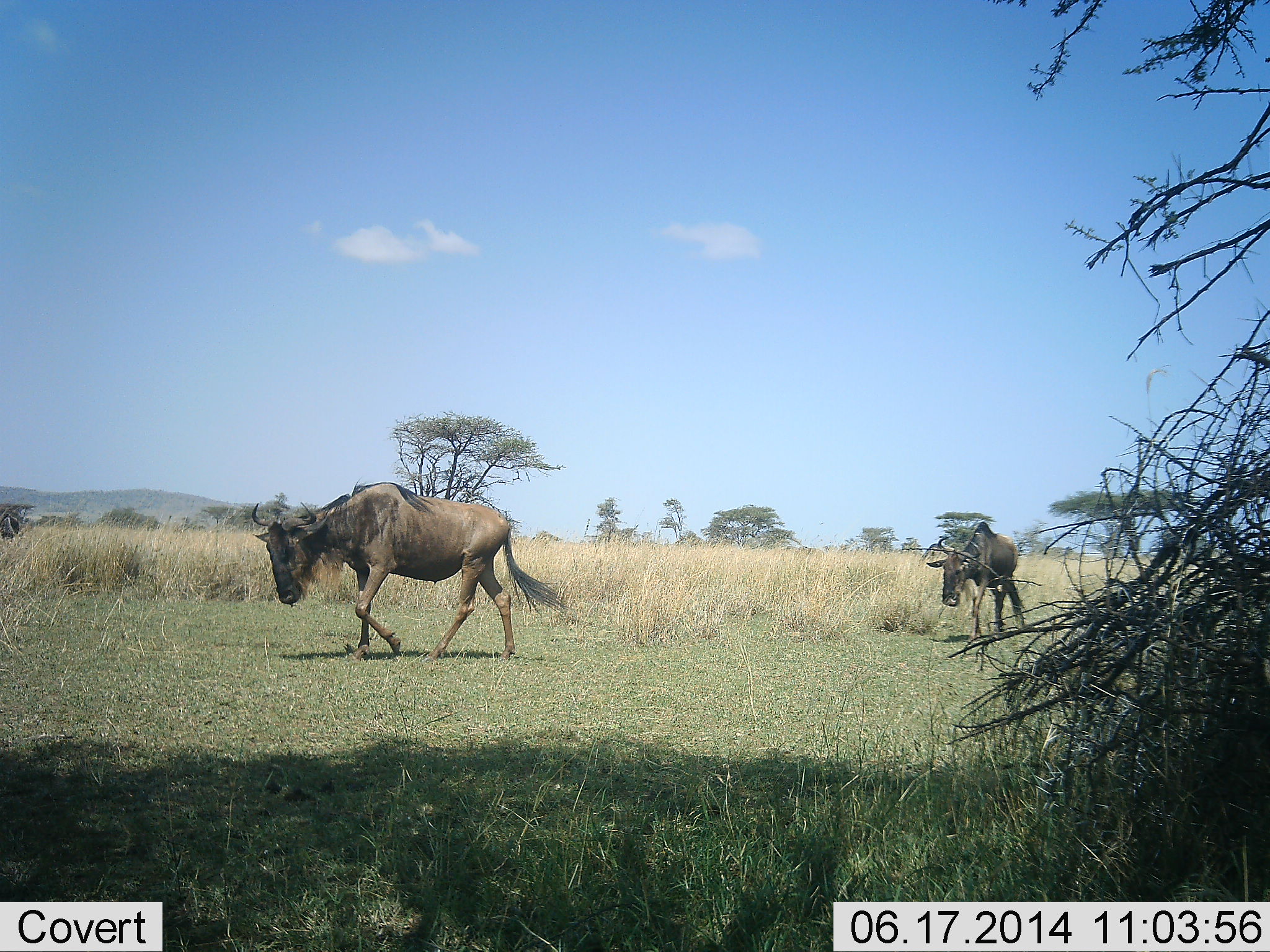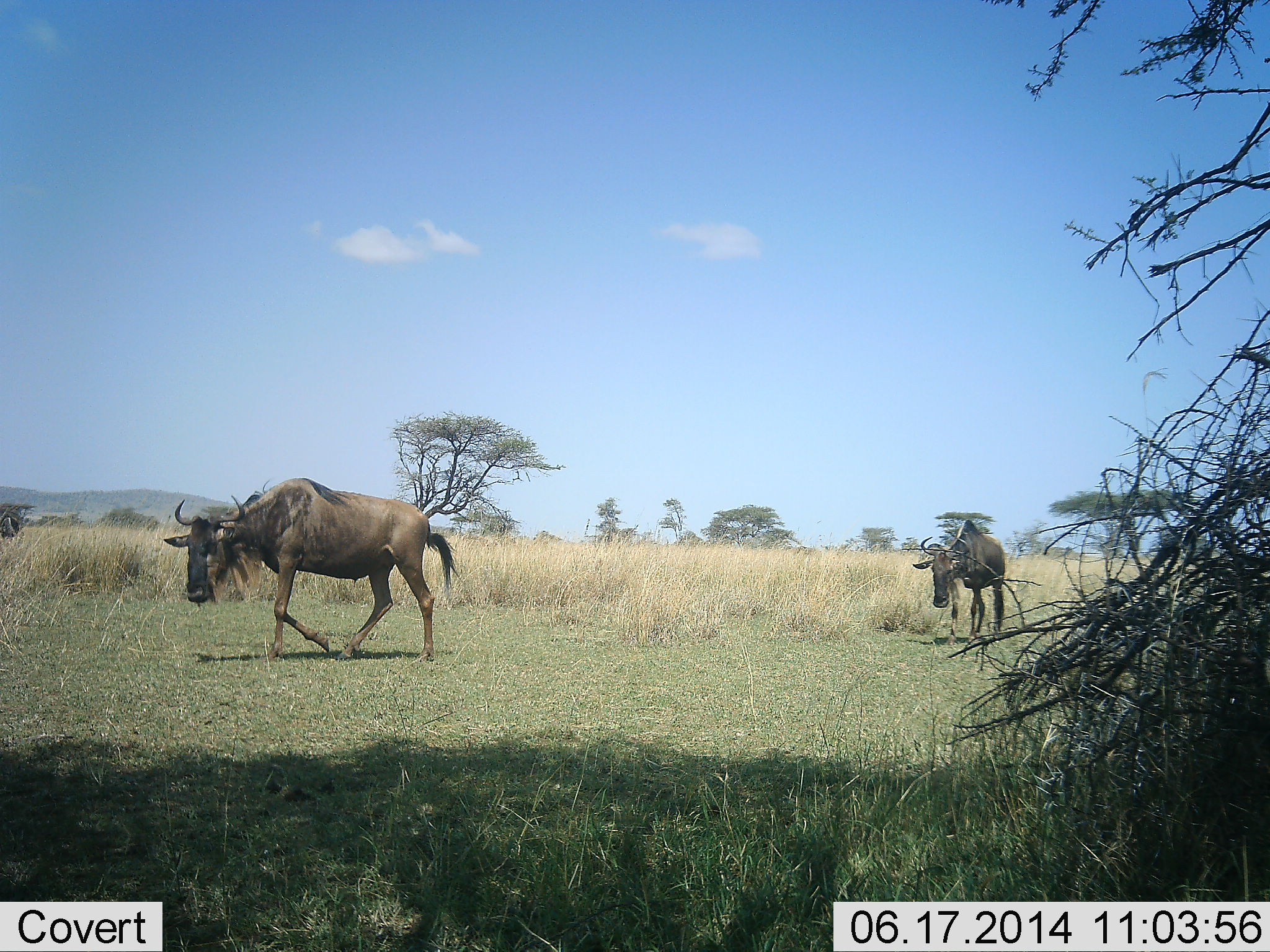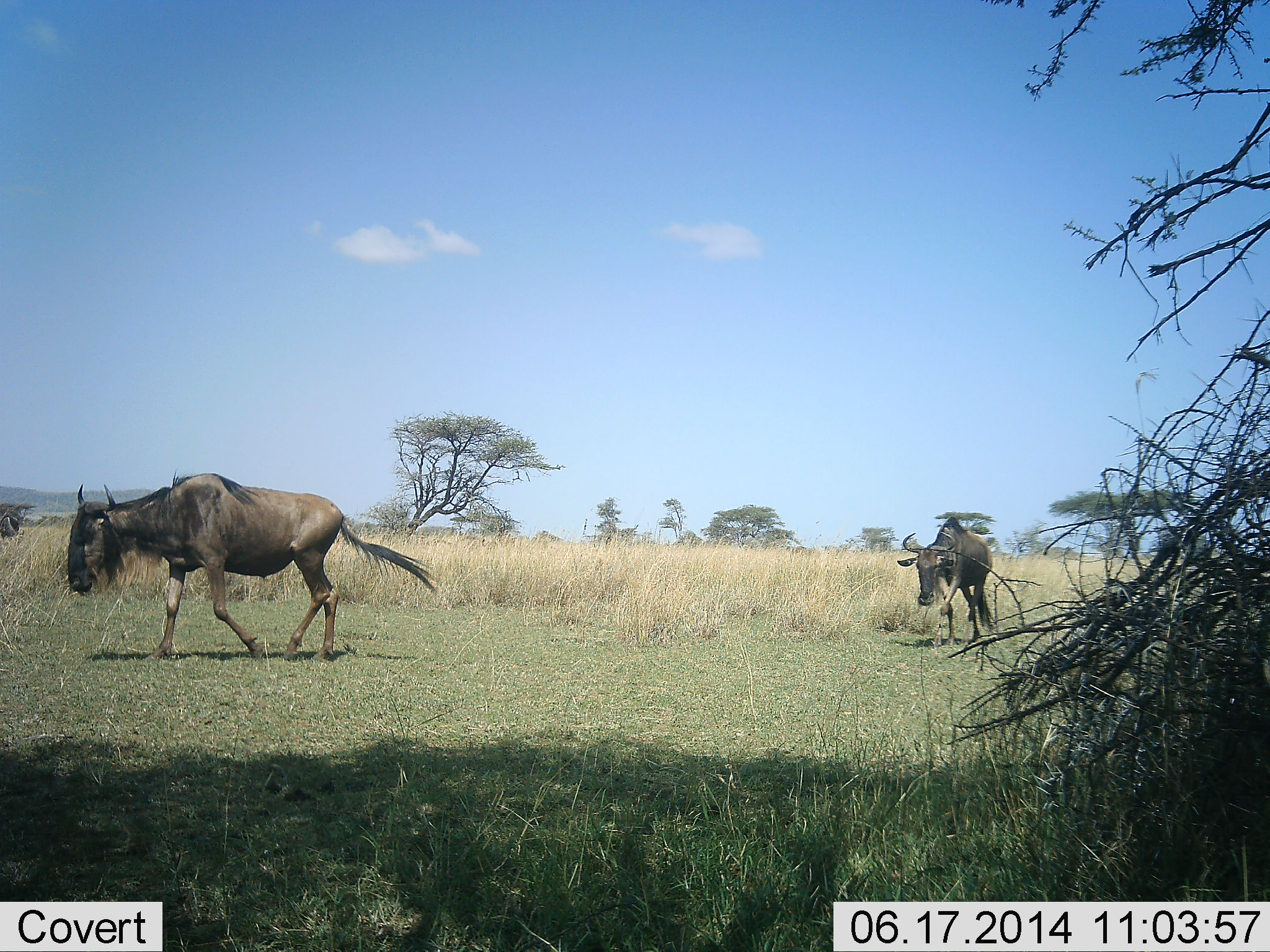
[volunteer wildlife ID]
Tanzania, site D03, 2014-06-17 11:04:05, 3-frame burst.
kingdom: Animalia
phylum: Chordata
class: Mammalia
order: Artiodactyla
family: Bovidae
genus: Connochaetes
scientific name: Connochaetes taurinus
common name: blue wildebeest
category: wildebeest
Wildebeest (blue wildebeest) (Connochaetes taurinus), count 2. Behavior (volunteer vote fractions): standing 20%, resting 0%, moving 100%, interacting 0%. Young present (vote fraction): 0%. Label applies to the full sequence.